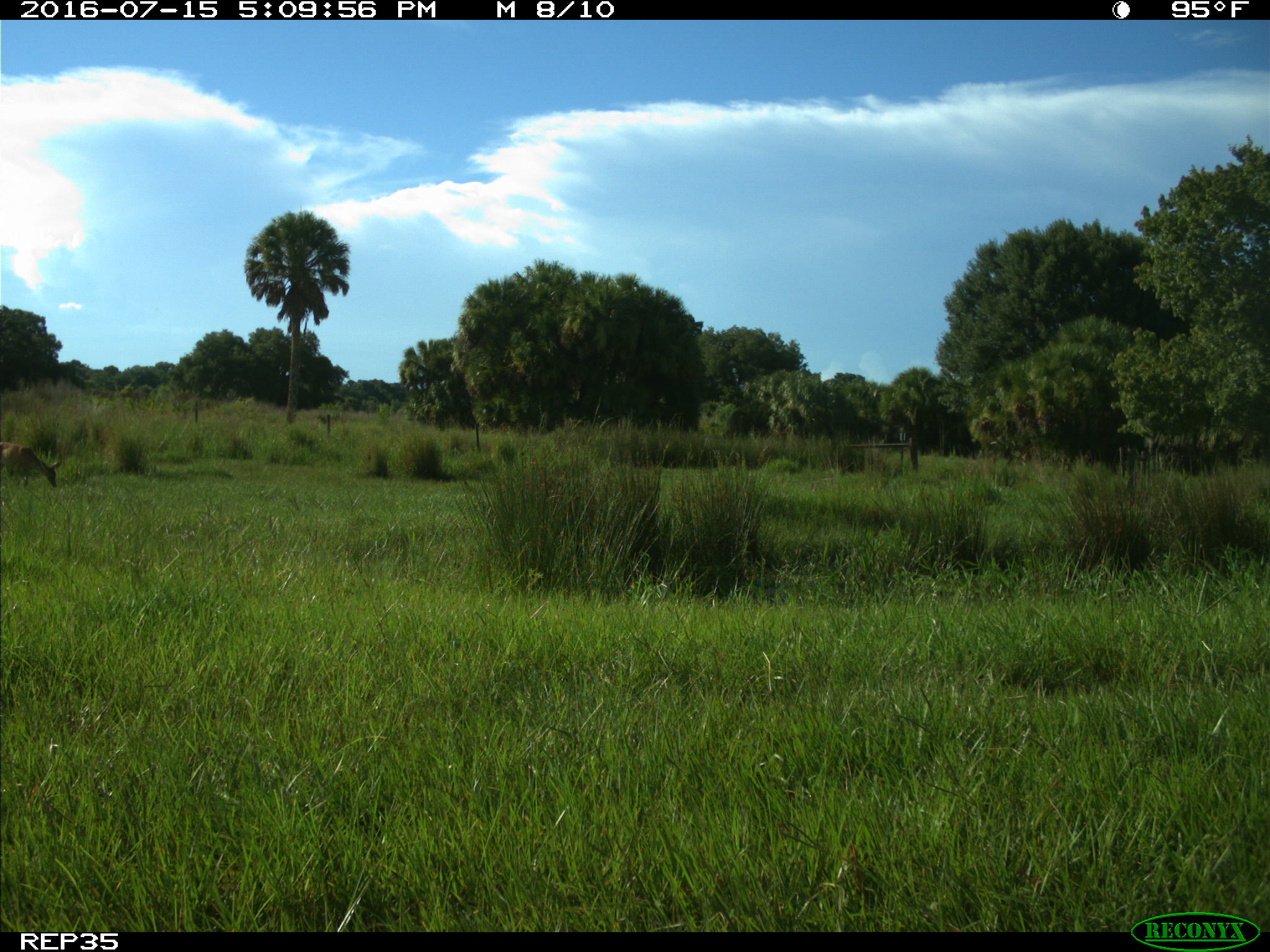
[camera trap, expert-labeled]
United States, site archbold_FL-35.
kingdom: Animalia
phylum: Chordata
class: Mammalia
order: Artiodactyla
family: Cervidae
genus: Odocoileus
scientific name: Odocoileus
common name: deer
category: unidentified deer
Unidentified deer (deer) (Odocoileus).